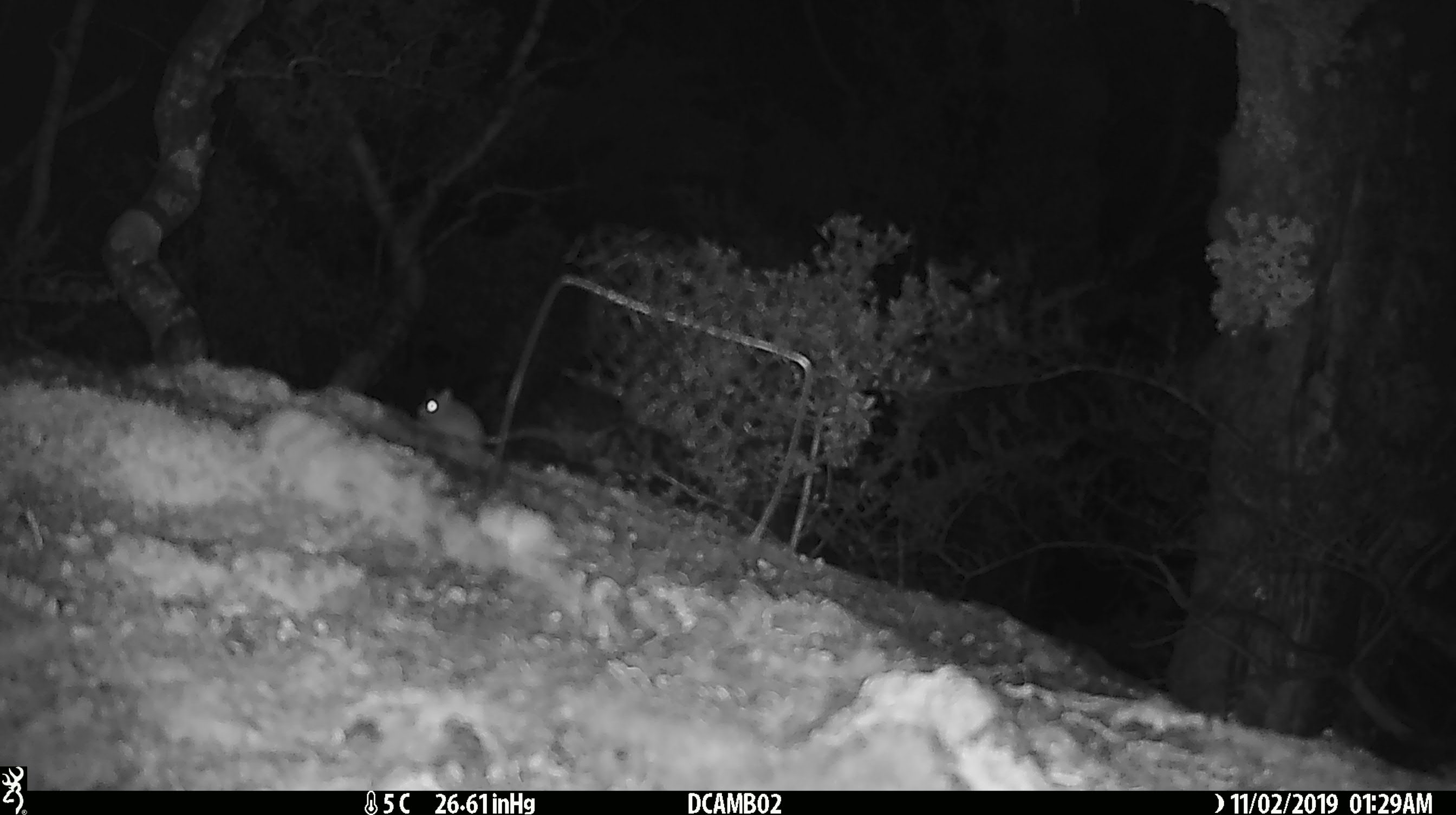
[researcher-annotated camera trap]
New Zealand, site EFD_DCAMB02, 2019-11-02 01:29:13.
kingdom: Animalia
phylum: Chordata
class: Mammalia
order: Rodentia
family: Muridae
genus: Mus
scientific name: Mus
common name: mouse